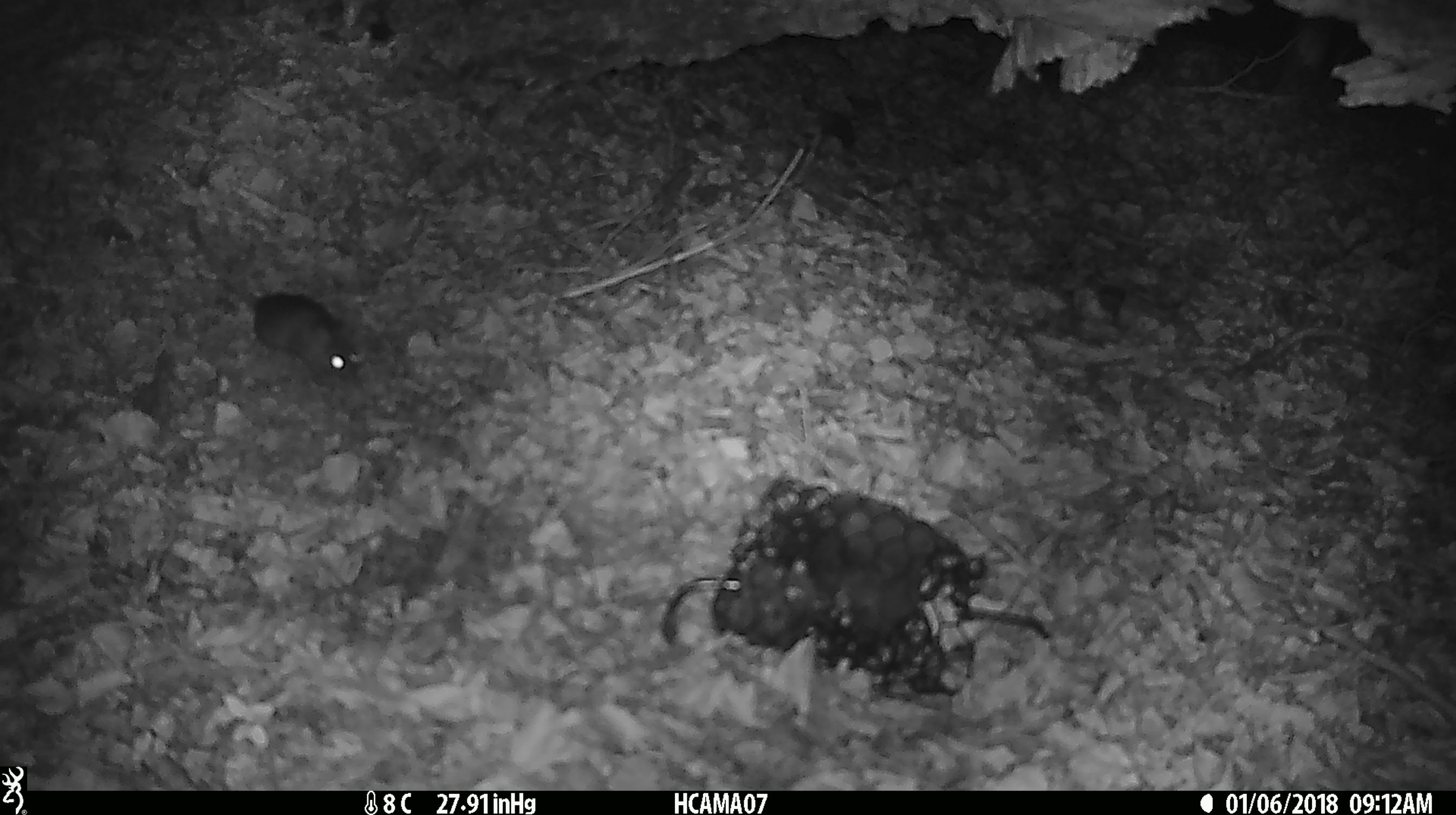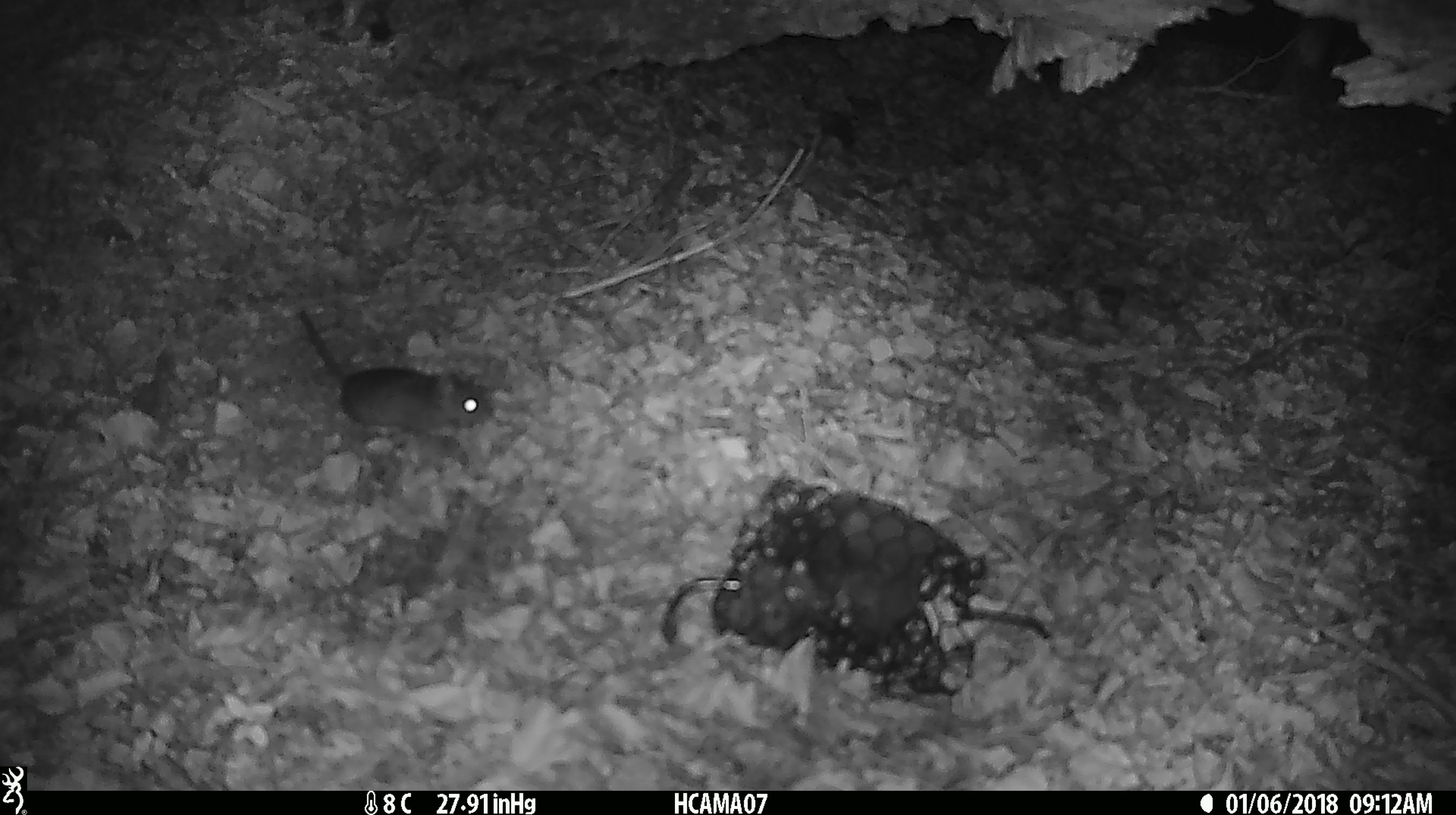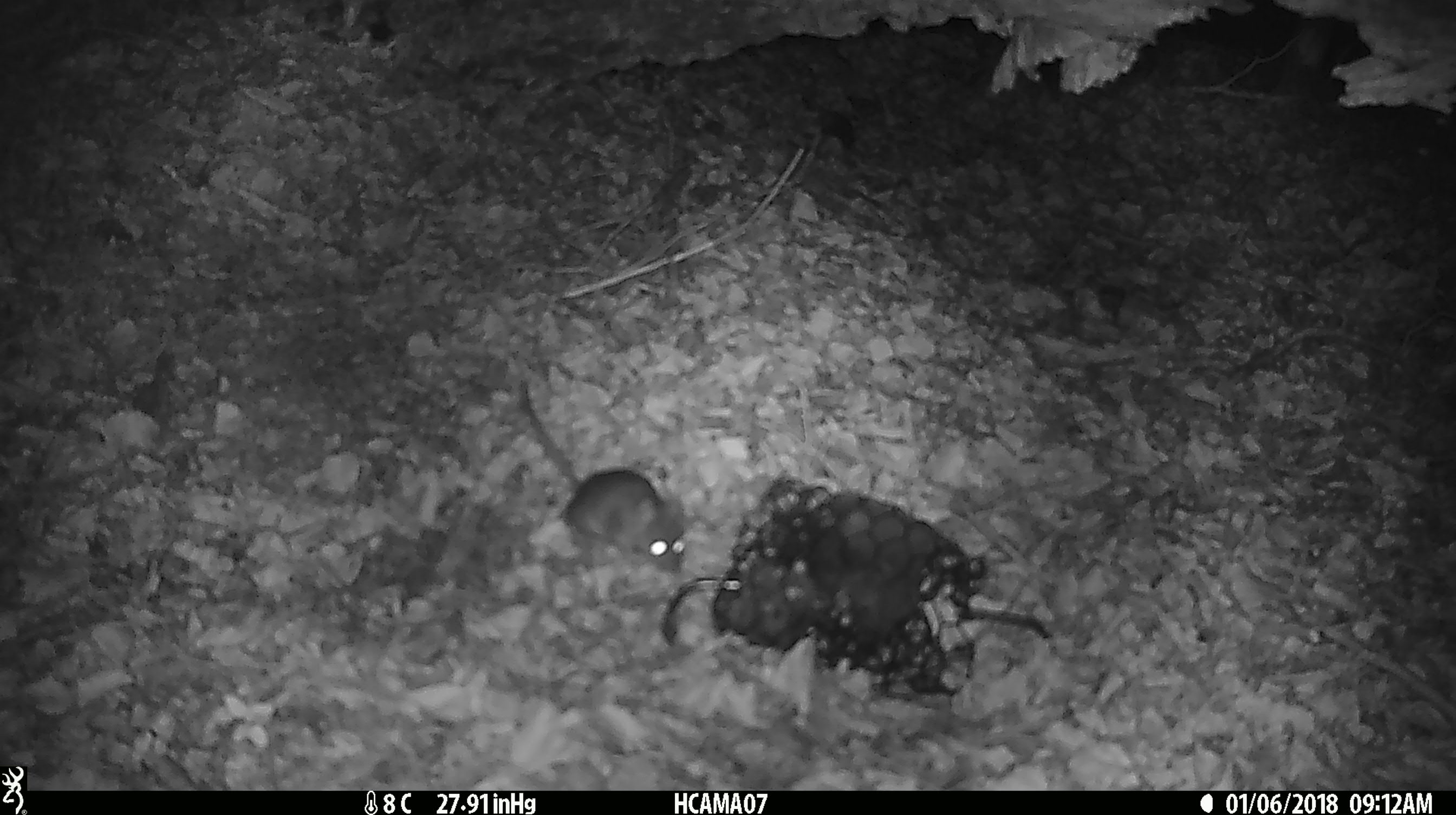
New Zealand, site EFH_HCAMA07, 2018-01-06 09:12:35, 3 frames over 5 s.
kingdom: Animalia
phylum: Chordata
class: Mammalia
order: Rodentia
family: Muridae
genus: Mus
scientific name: Mus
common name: mouse